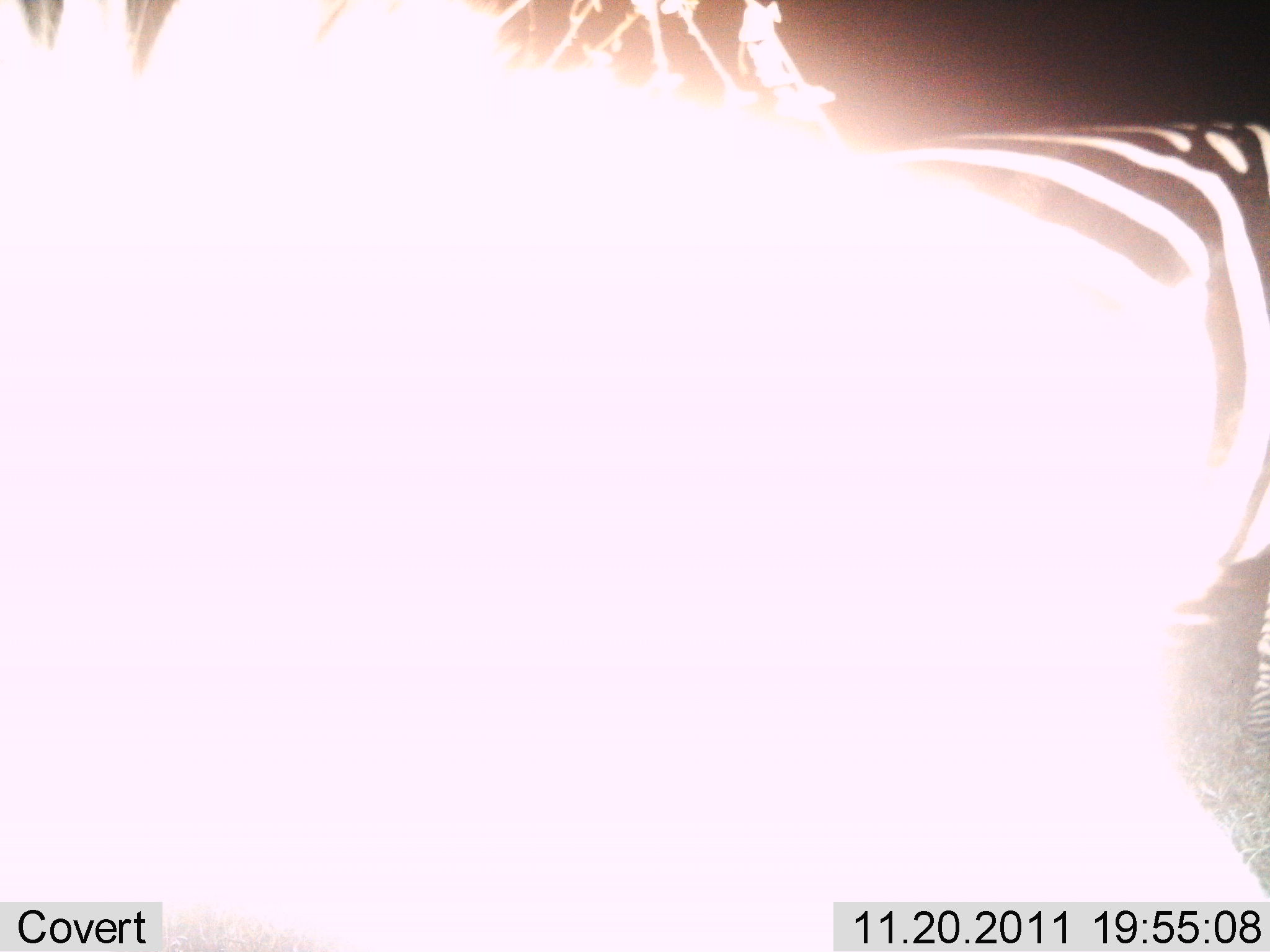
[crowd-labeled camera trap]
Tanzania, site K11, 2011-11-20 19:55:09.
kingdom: Animalia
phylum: Chordata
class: Mammalia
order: Perissodactyla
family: Equidae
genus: Equus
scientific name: Equus quagga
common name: plains zebra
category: zebra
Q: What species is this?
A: Zebra (plains zebra) (Equus quagga).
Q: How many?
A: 1.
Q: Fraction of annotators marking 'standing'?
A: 85%.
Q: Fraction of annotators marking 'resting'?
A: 0%.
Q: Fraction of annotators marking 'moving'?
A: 8%.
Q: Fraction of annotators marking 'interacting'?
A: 8%.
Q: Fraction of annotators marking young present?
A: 0%.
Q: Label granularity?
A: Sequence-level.